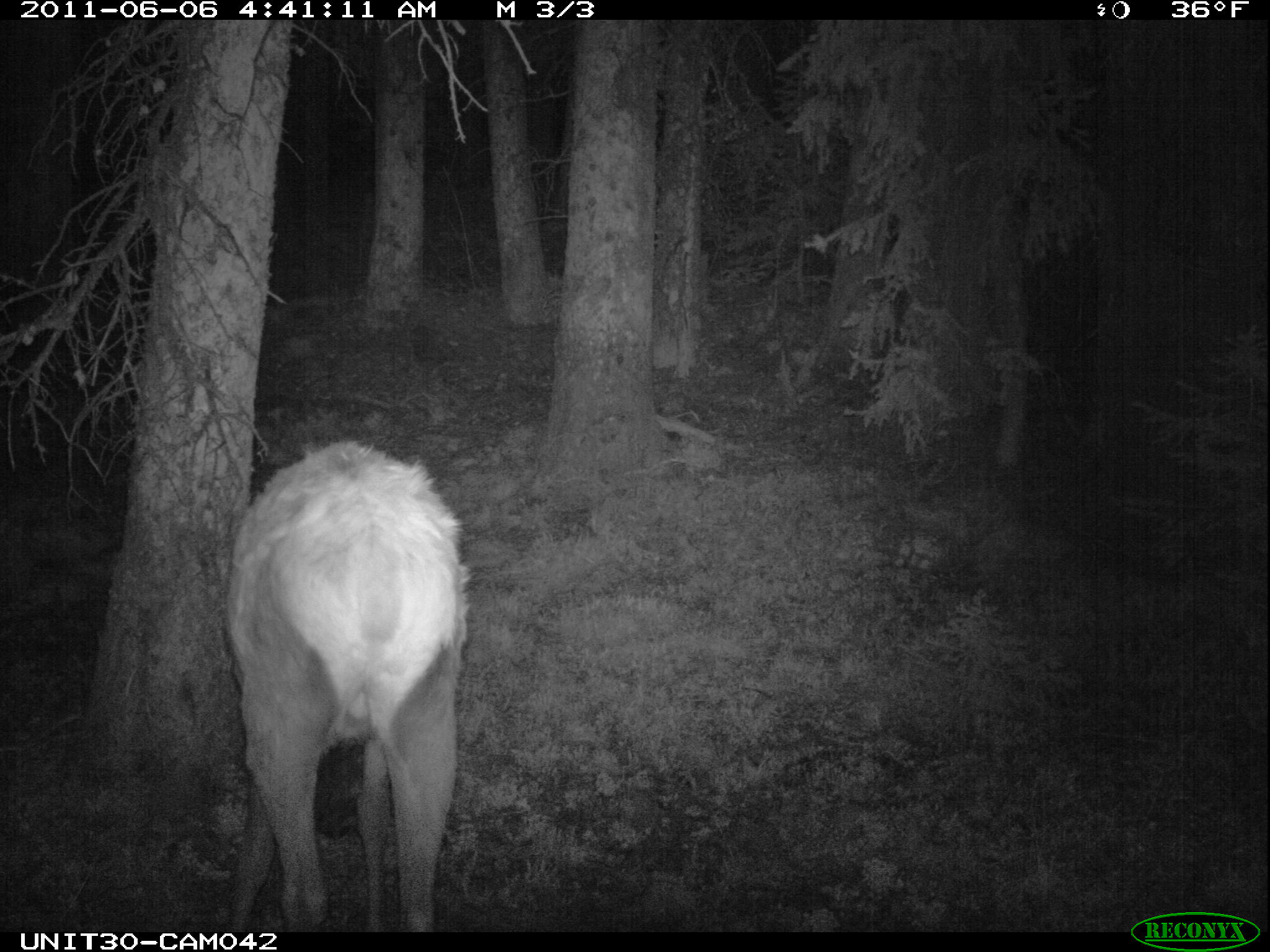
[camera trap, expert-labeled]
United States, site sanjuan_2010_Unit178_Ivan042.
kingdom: Animalia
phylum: Chordata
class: Mammalia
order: Artiodactyla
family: Cervidae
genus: Cervus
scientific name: Cervus elaphus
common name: red deer